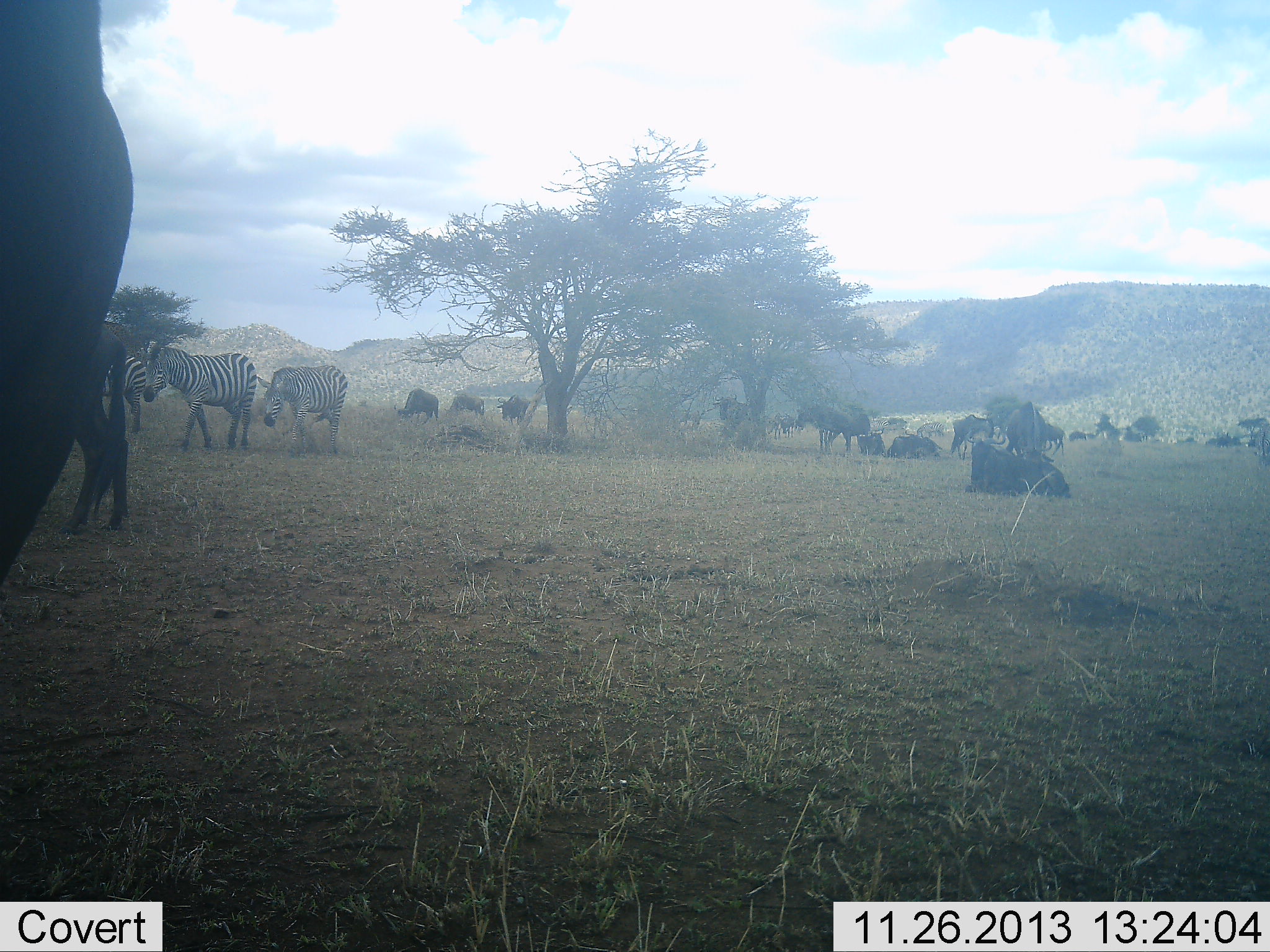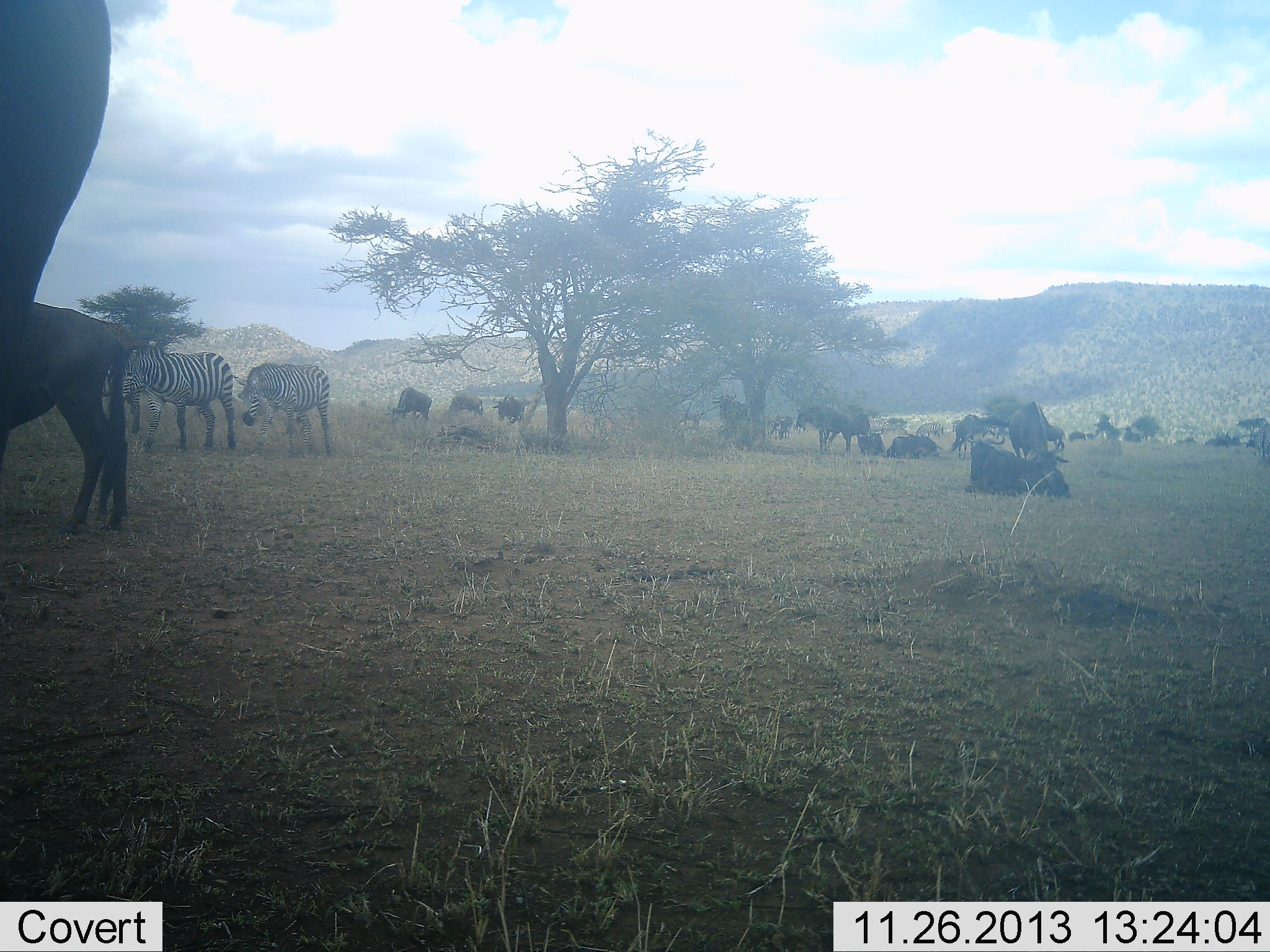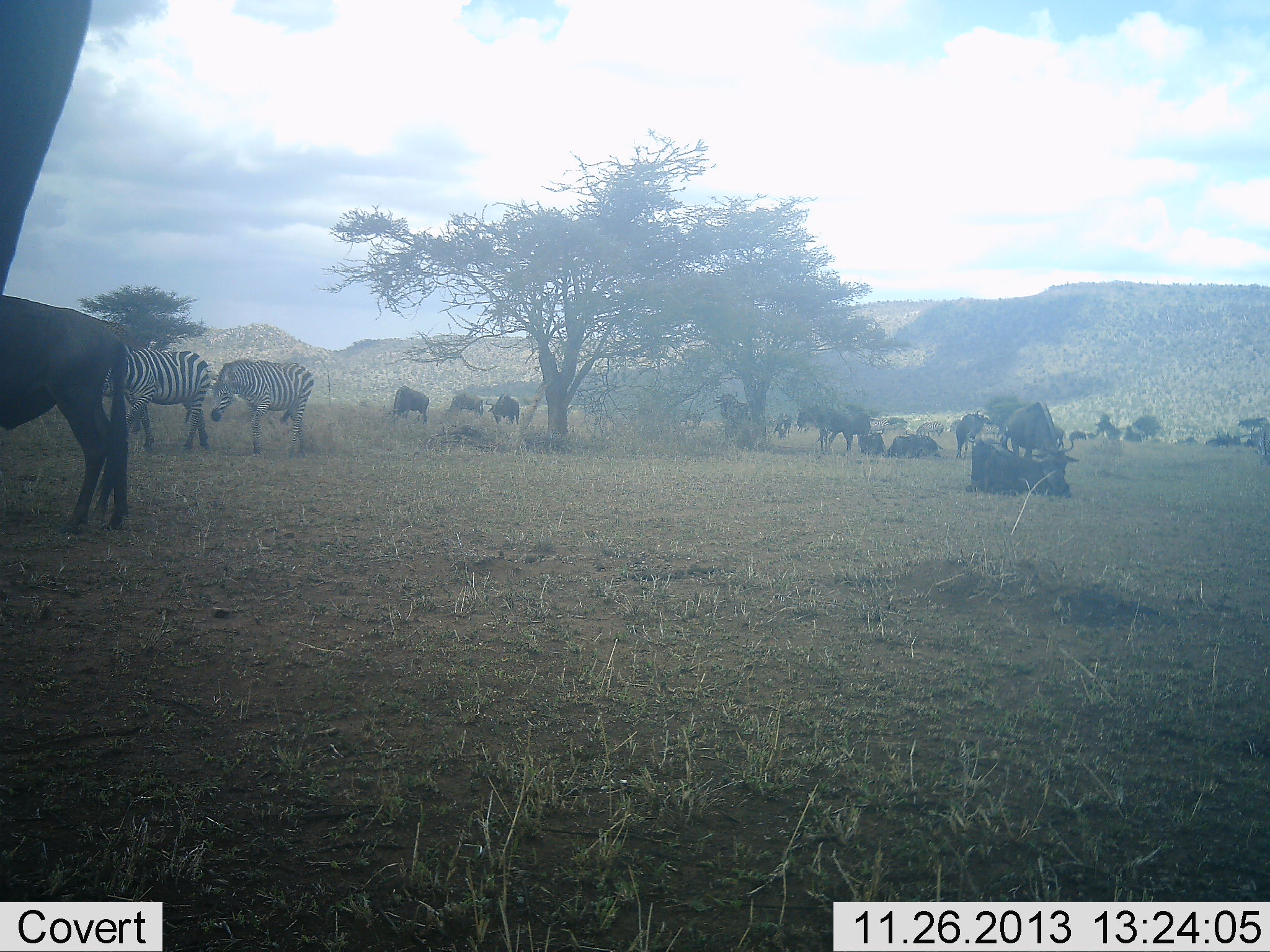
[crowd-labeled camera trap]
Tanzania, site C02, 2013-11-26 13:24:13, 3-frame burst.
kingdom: Animalia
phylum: Chordata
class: Mammalia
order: Artiodactyla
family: Bovidae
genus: Connochaetes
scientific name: Connochaetes taurinus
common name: blue wildebeest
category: wildebeest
Wildebeest (blue wildebeest) (Connochaetes taurinus), count 11-50. Behavior (volunteer vote fractions): standing 90%, resting 90%, moving 70%, interacting 10%. Young present (vote fraction): 0%. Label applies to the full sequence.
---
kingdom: Animalia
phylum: Chordata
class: Mammalia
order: Perissodactyla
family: Equidae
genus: Equus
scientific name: Equus quagga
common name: plains zebra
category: zebra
Zebra (plains zebra) (Equus quagga), count 2. Behavior (volunteer vote fractions): standing 33%, resting 0%, moving 58%, interacting 0%. Young present (vote fraction): 0%. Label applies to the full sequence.